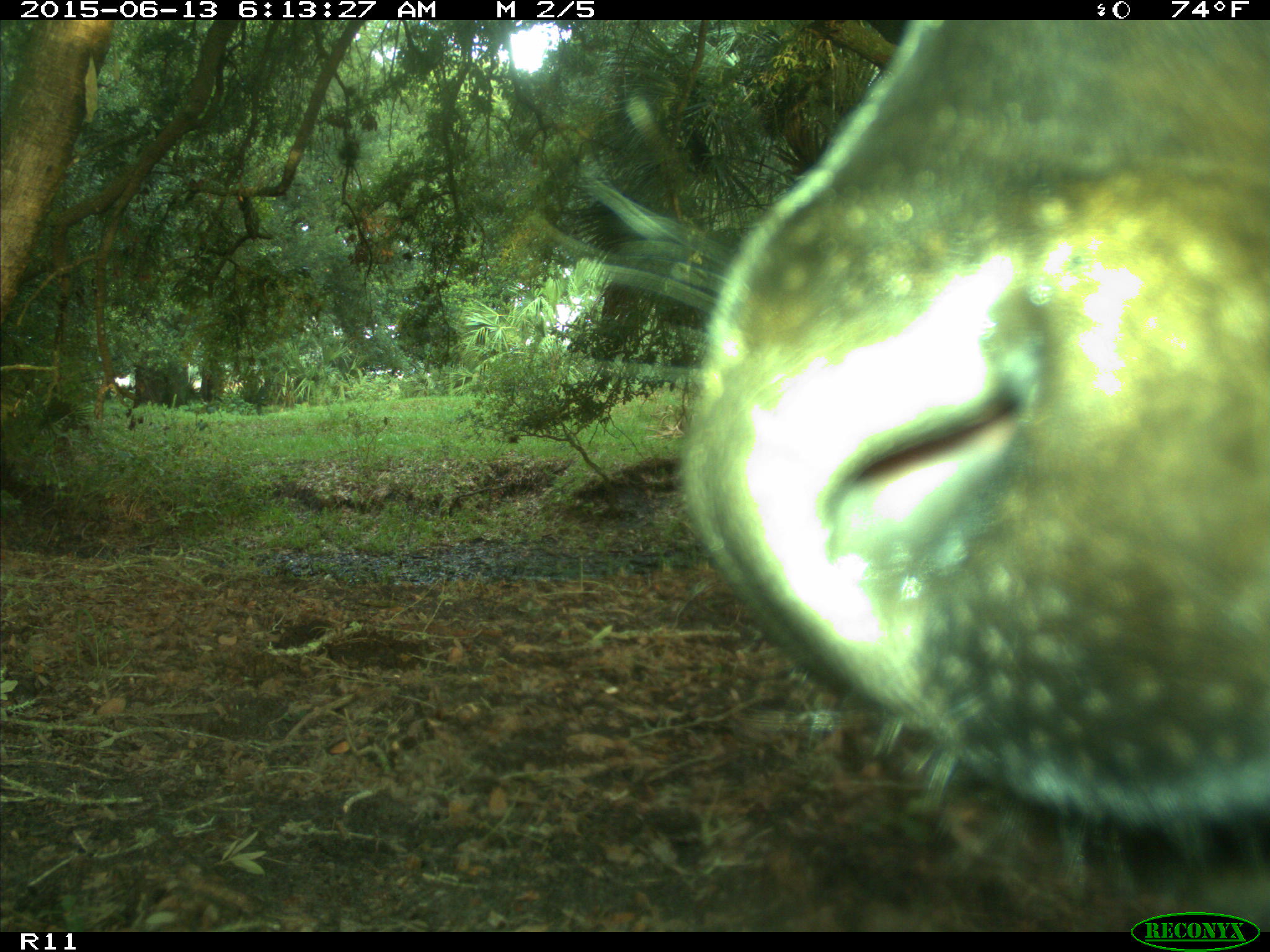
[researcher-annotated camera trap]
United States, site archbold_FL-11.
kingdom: Animalia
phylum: Chordata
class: Mammalia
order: Artiodactyla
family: Bovidae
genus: Bos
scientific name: Bos taurus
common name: domestic cow